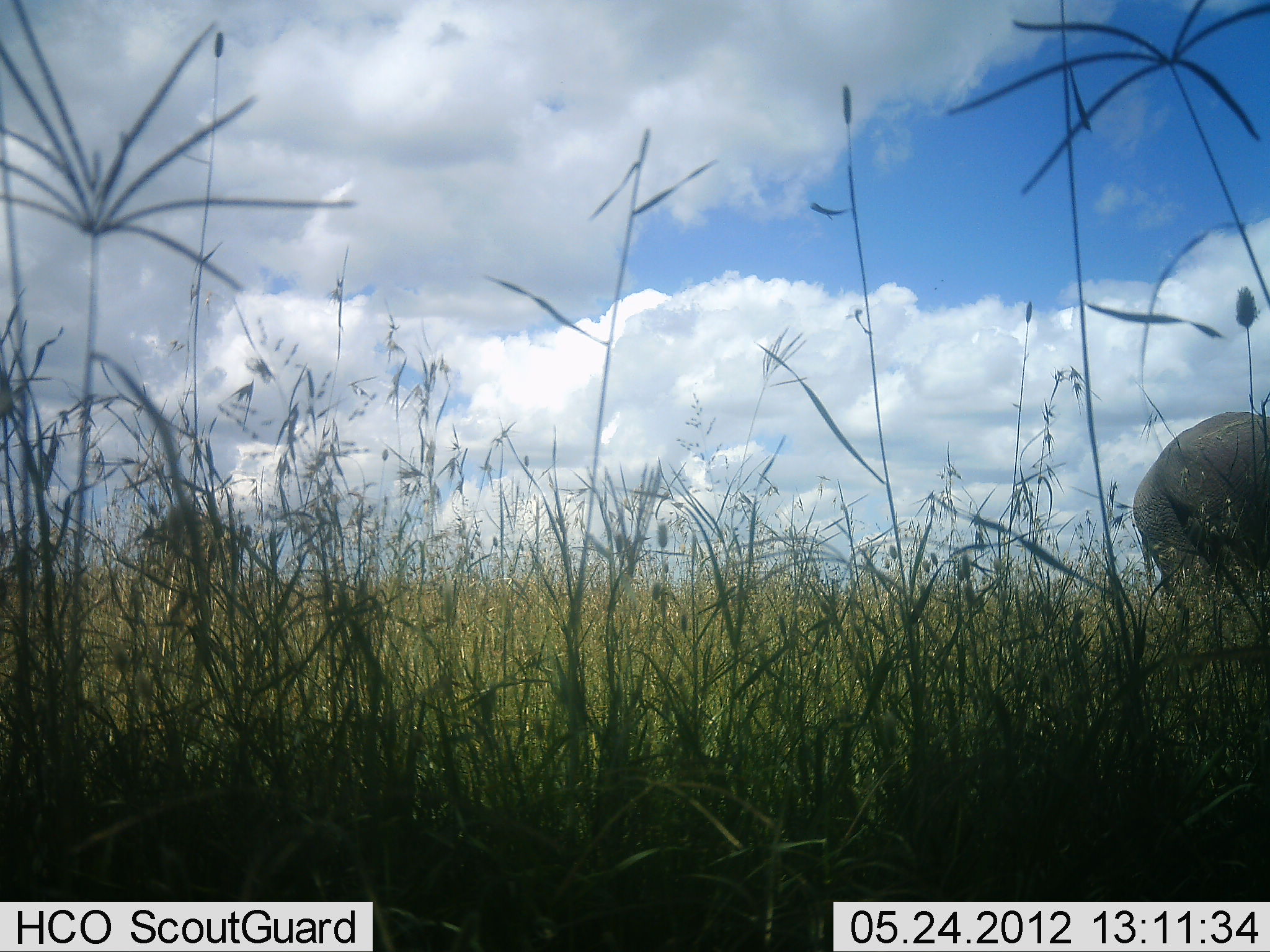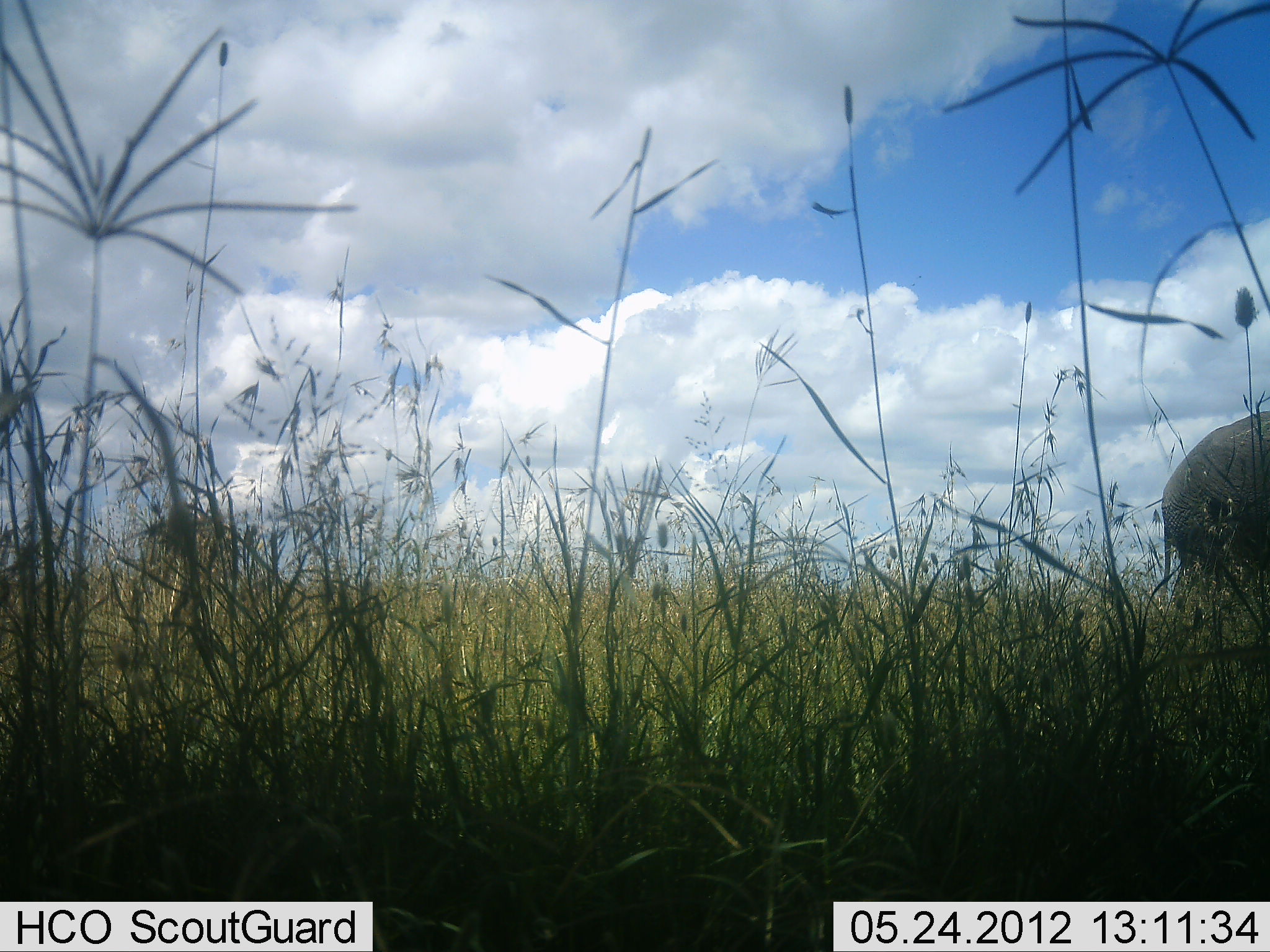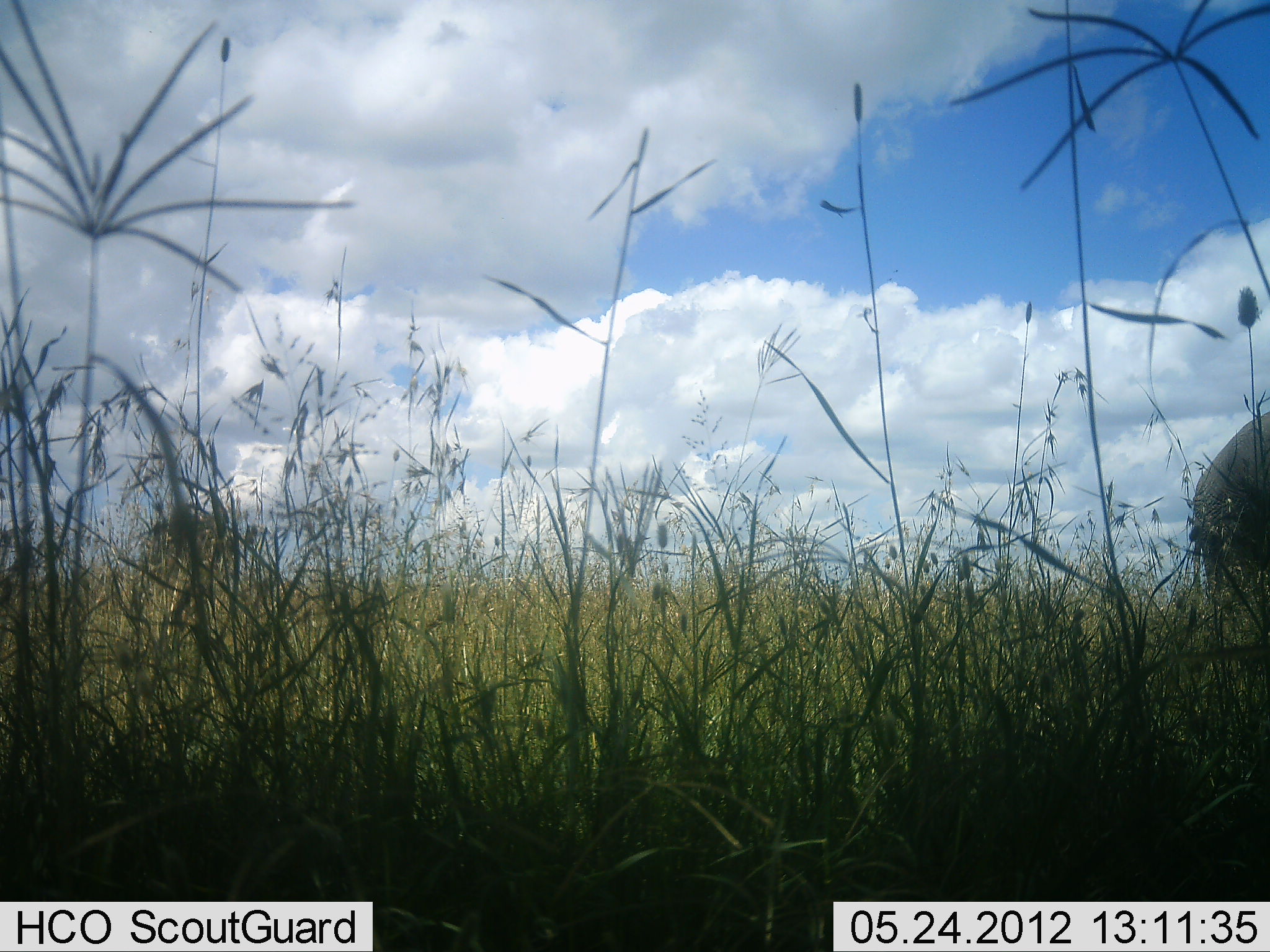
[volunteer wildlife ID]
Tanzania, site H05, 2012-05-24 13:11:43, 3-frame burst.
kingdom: Animalia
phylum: Chordata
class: Mammalia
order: Proboscidea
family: Elephantidae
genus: Loxodonta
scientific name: Loxodonta africana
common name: african bush elephant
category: elephant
Elephant (african bush elephant) (Loxodonta africana), count 1. Behavior (volunteer vote fractions): standing 29%, resting 0%, moving 81%, interacting 0%. Young present (vote fraction): 0%. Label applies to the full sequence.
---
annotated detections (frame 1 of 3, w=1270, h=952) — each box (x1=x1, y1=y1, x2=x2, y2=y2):
animal: (x1=1132, y1=410, x2=1270, y2=608)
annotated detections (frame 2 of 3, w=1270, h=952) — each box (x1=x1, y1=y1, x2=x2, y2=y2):
animal: (x1=1160, y1=411, x2=1270, y2=615)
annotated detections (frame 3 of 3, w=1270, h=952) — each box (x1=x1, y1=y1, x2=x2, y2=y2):
animal: (x1=1192, y1=411, x2=1270, y2=614)